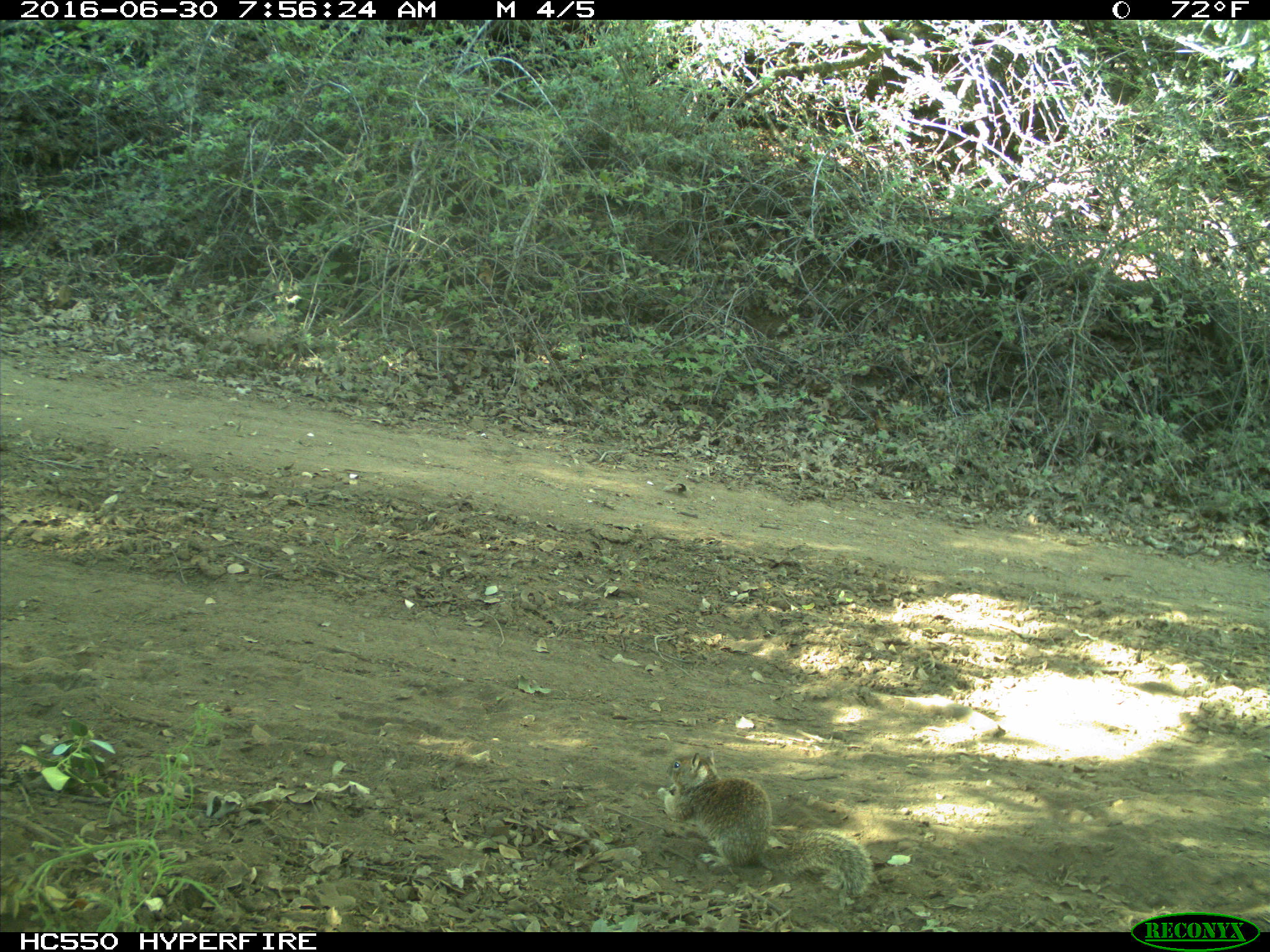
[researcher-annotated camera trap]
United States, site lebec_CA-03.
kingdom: Animalia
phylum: Chordata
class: Mammalia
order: Rodentia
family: Sciuridae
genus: Otospermophilus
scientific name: Otospermophilus beecheyi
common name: california ground squirrel